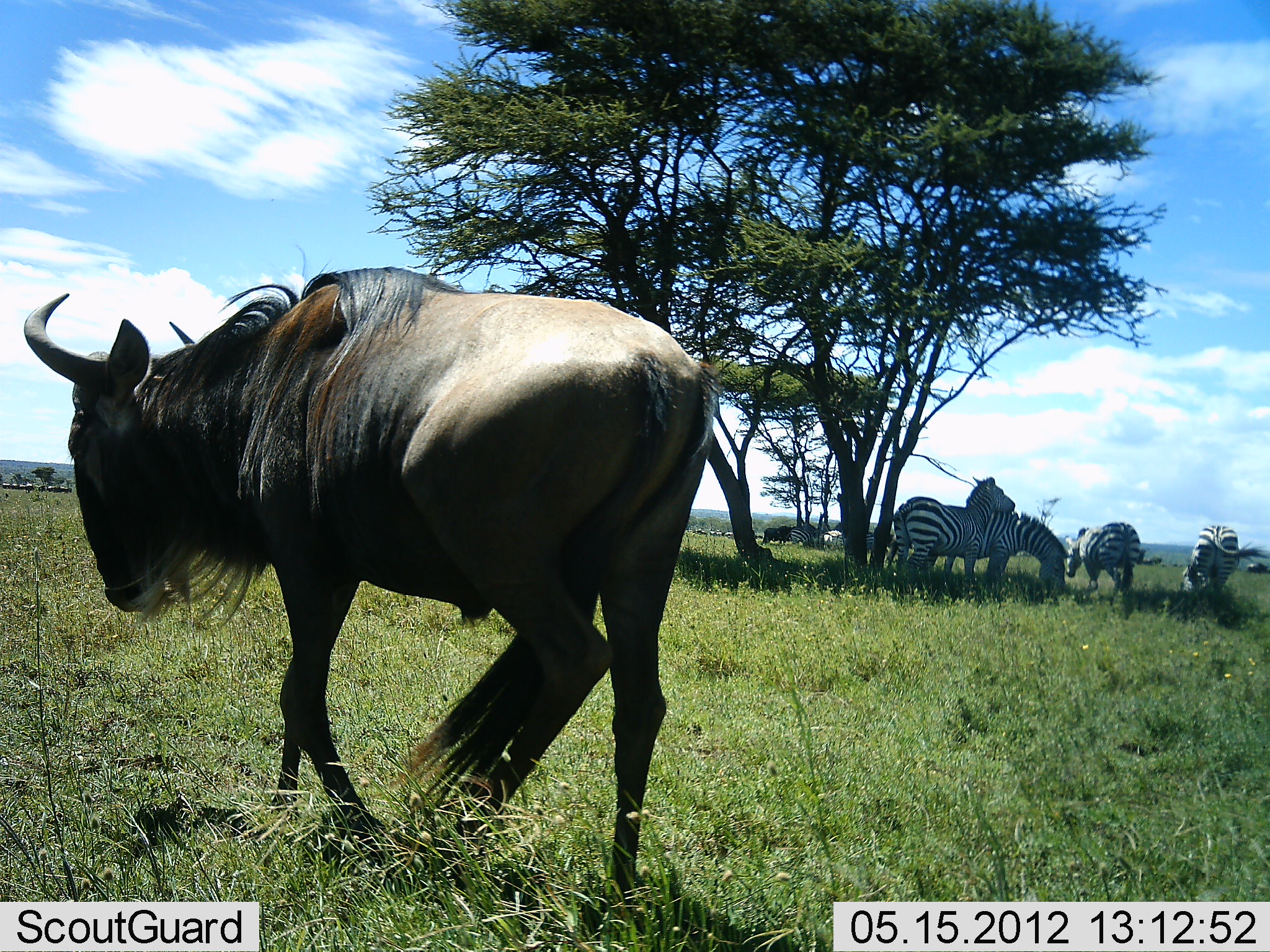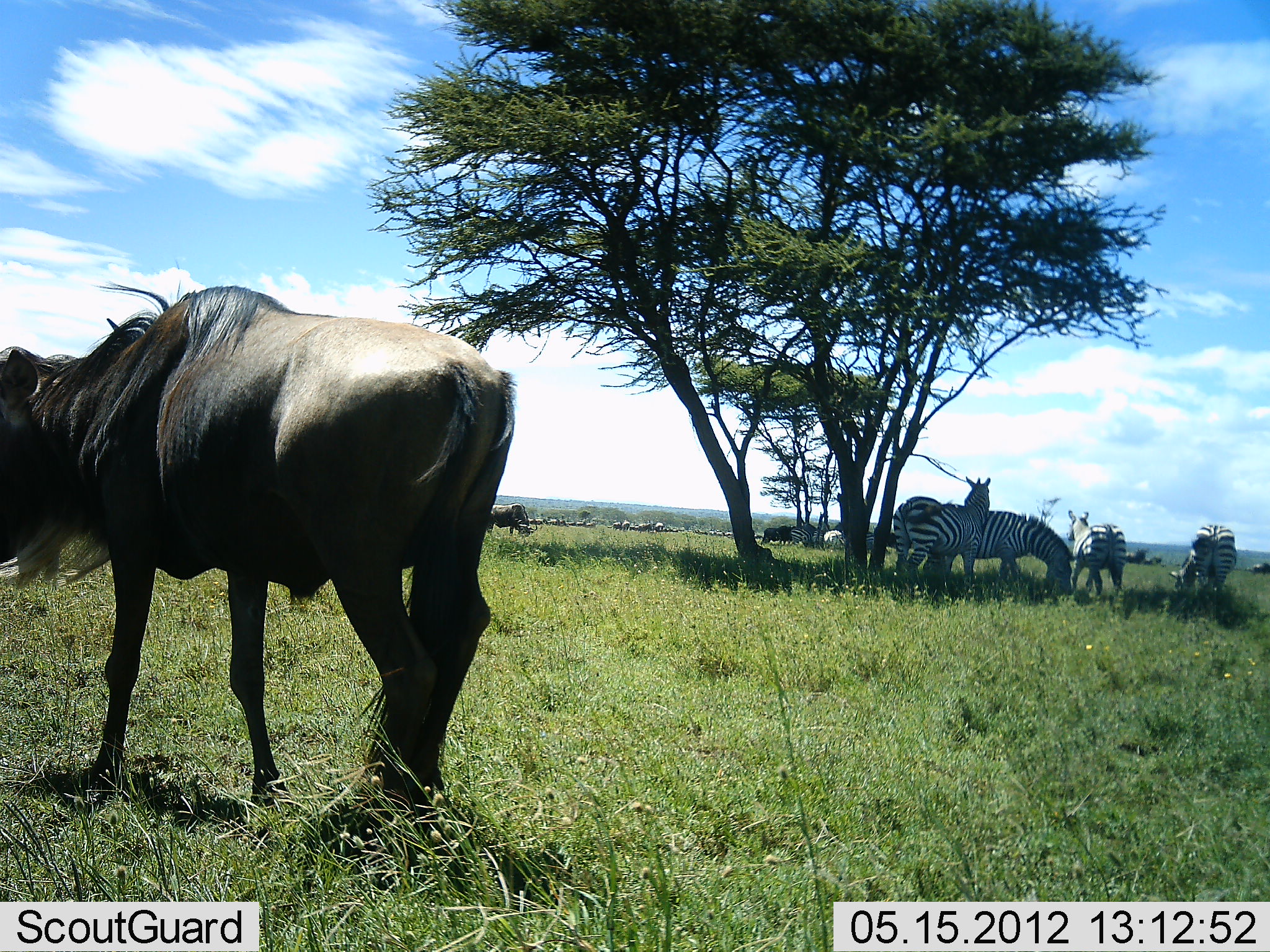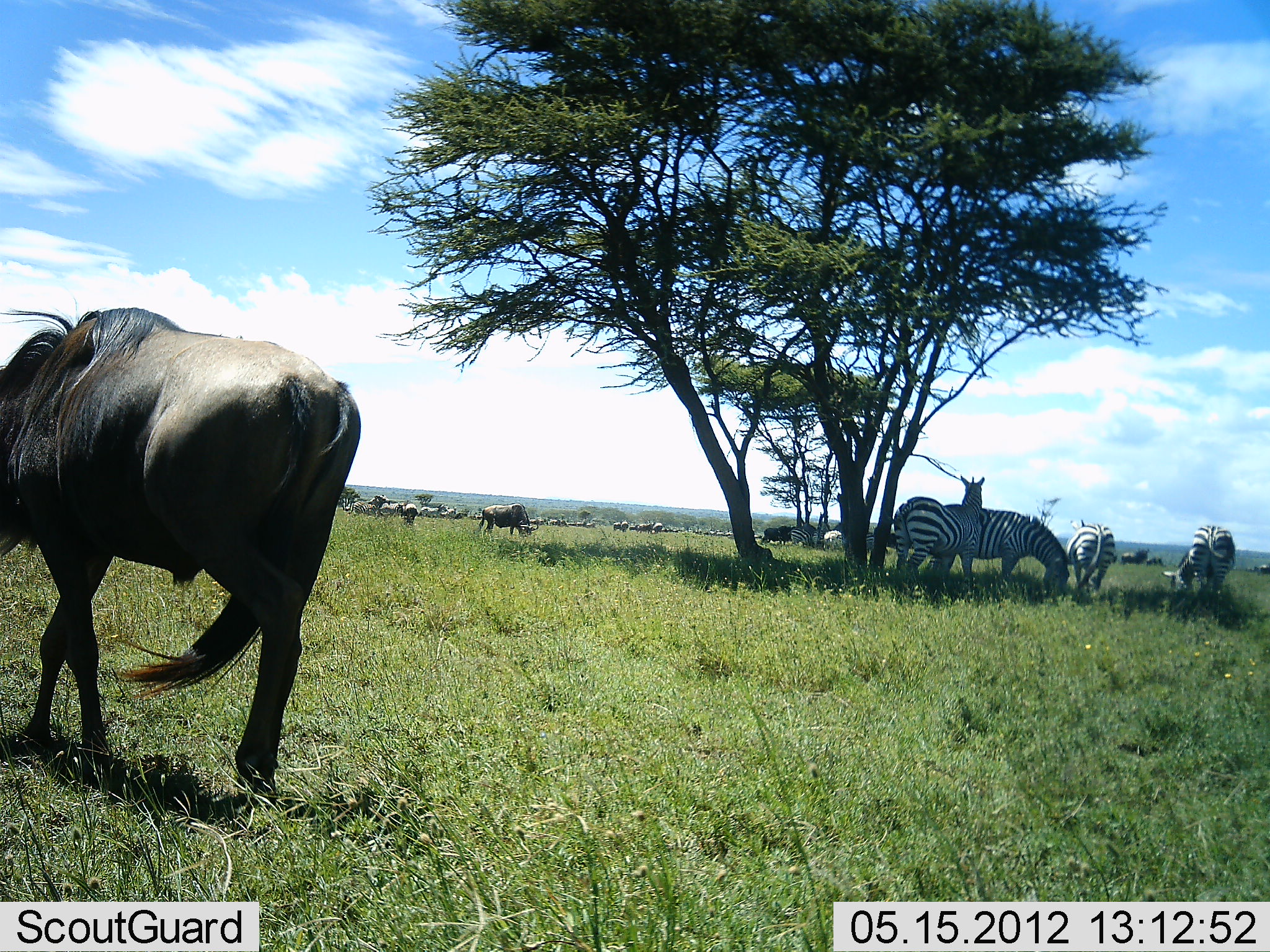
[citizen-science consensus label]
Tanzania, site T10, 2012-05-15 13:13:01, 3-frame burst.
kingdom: Animalia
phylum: Chordata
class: Mammalia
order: Artiodactyla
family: Bovidae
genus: Connochaetes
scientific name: Connochaetes taurinus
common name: blue wildebeest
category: wildebeest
Wildebeest (blue wildebeest) (Connochaetes taurinus), count 5. Behavior (volunteer vote fractions): standing 20%, resting 0%, moving 90%, interacting 0%. Young present (vote fraction): 0%. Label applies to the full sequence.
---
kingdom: Animalia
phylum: Chordata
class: Mammalia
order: Perissodactyla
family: Equidae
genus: Equus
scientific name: Equus quagga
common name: plains zebra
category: zebra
Zebra (plains zebra) (Equus quagga), count 4. Behavior (volunteer vote fractions): standing 80%, resting 30%, moving 20%, interacting 10%. Young present (vote fraction): 0%. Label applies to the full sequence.